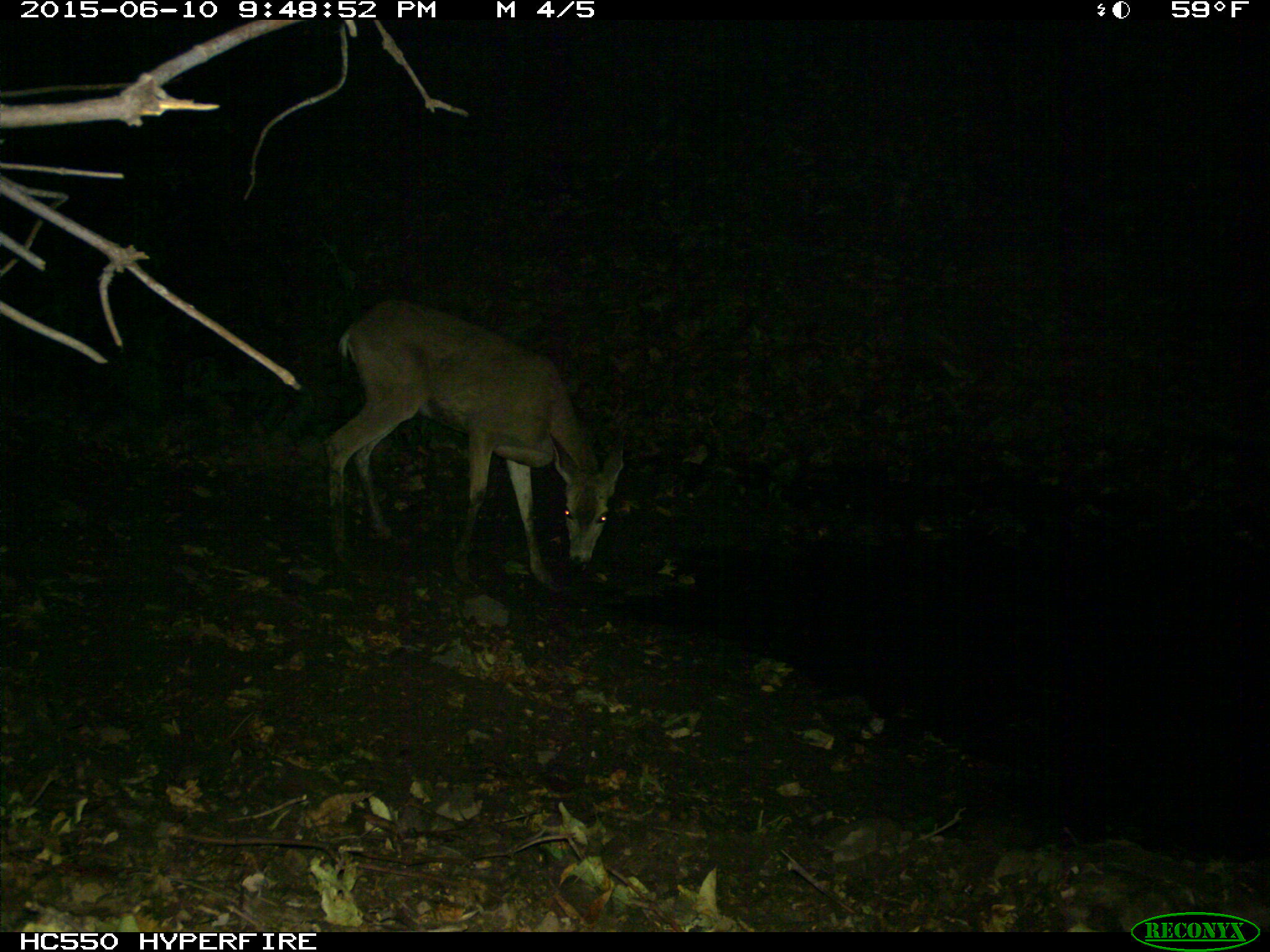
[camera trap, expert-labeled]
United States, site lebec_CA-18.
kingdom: Animalia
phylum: Chordata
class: Mammalia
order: Artiodactyla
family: Cervidae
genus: Odocoileus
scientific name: Odocoileus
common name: deer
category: unidentified deer